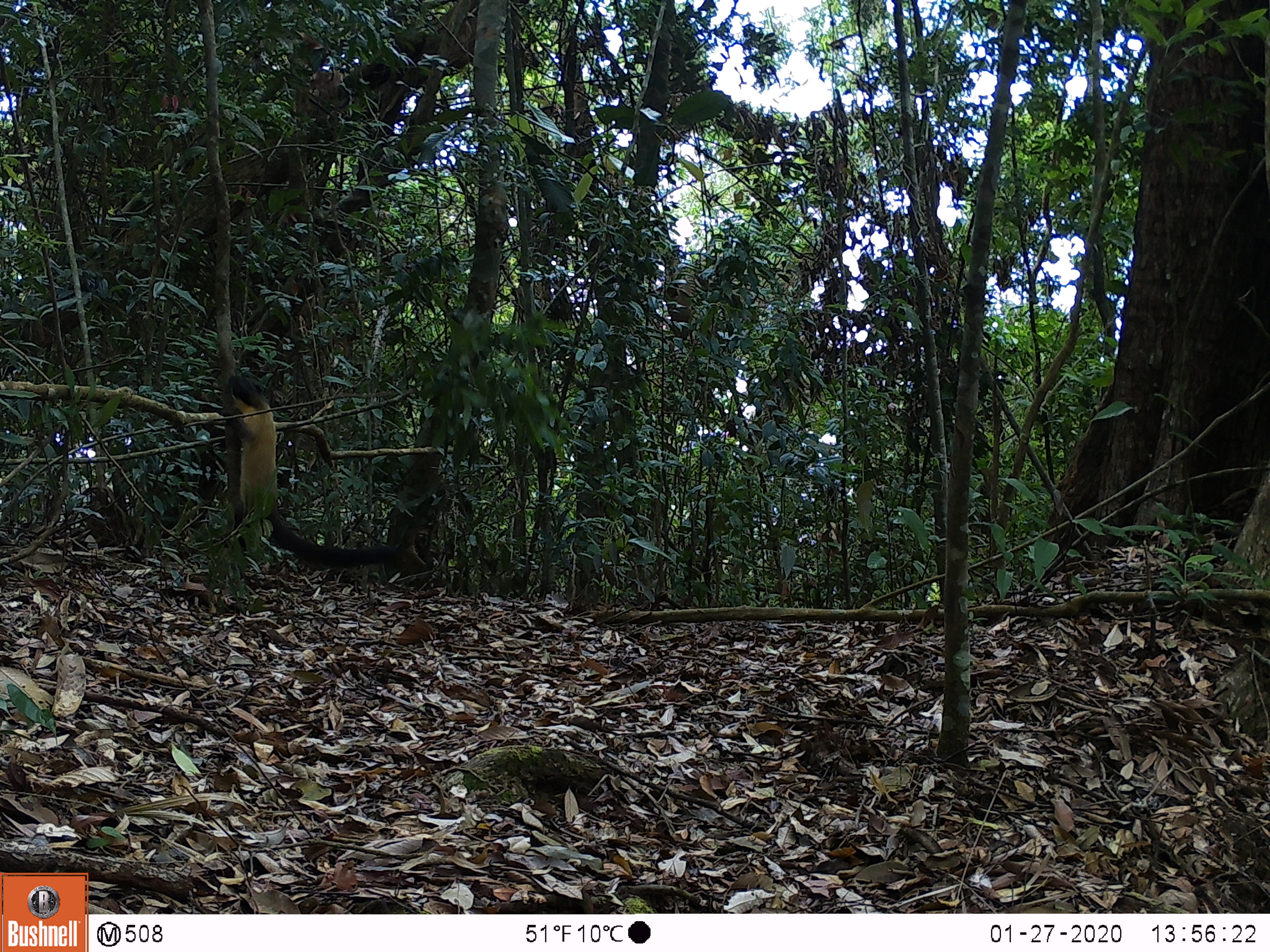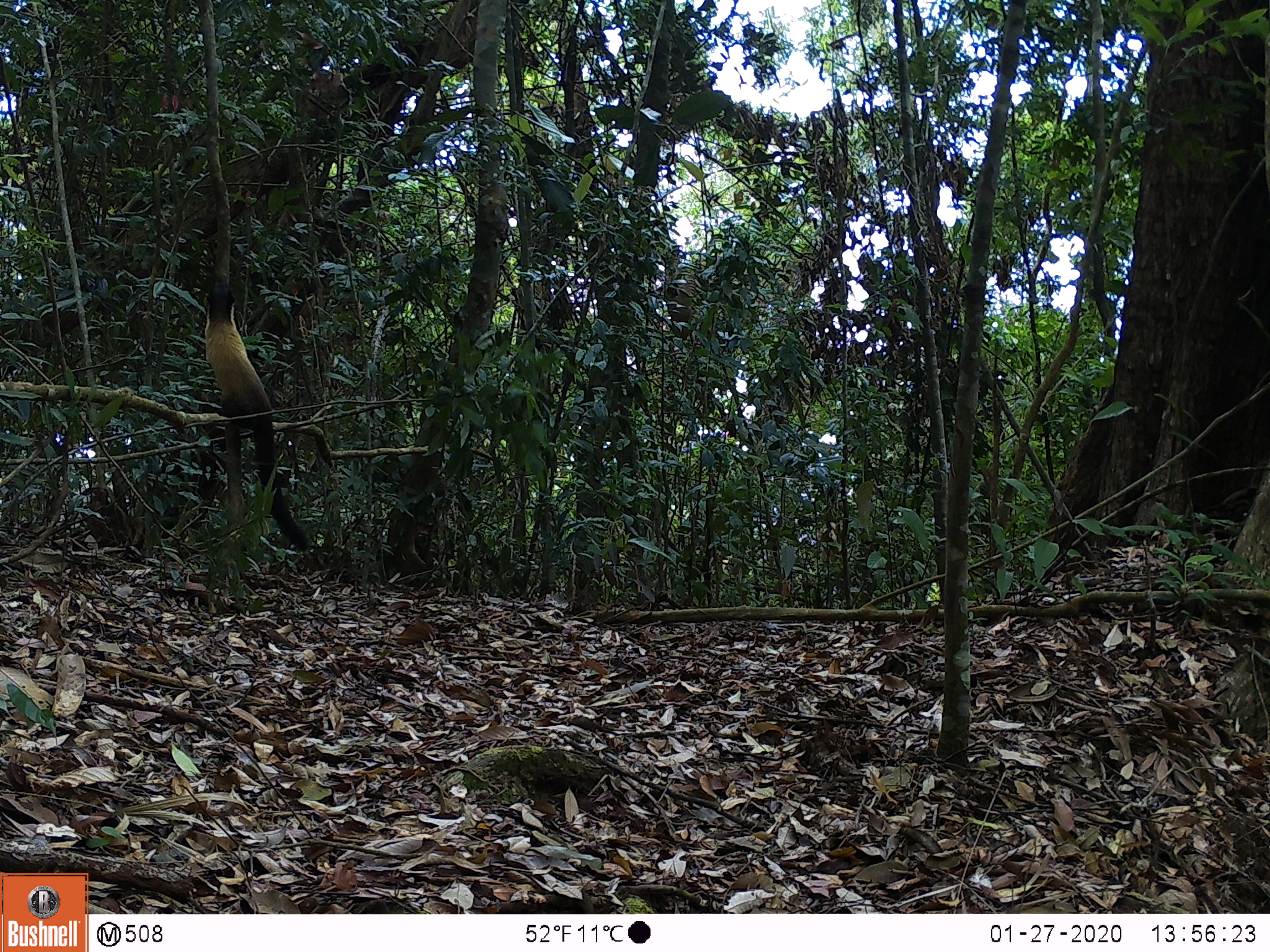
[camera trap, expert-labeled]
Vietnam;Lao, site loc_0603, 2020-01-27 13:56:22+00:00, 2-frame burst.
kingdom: Animalia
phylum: Chordata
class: Mammalia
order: Carnivora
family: Mustelidae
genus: Martes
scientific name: Martes flavigula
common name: yellow-throated marten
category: yellow throated marten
Yellow throated marten (yellow-throated marten) (Martes flavigula). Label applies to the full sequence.